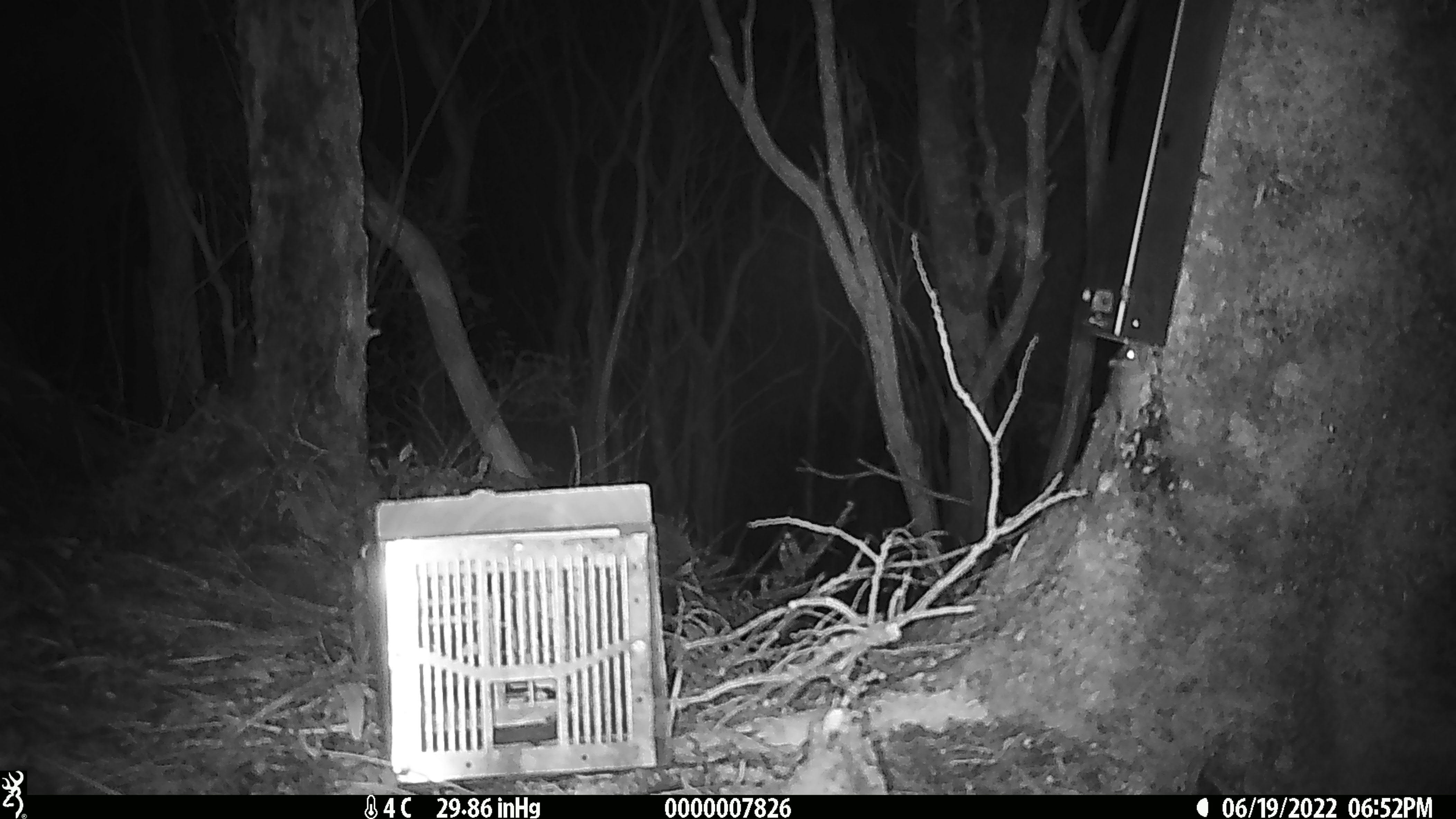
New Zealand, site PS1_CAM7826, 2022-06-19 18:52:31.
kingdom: Animalia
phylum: Chordata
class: Mammalia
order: Rodentia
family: Muridae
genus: Mus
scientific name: Mus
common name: mouse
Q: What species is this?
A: Mouse (Mus).